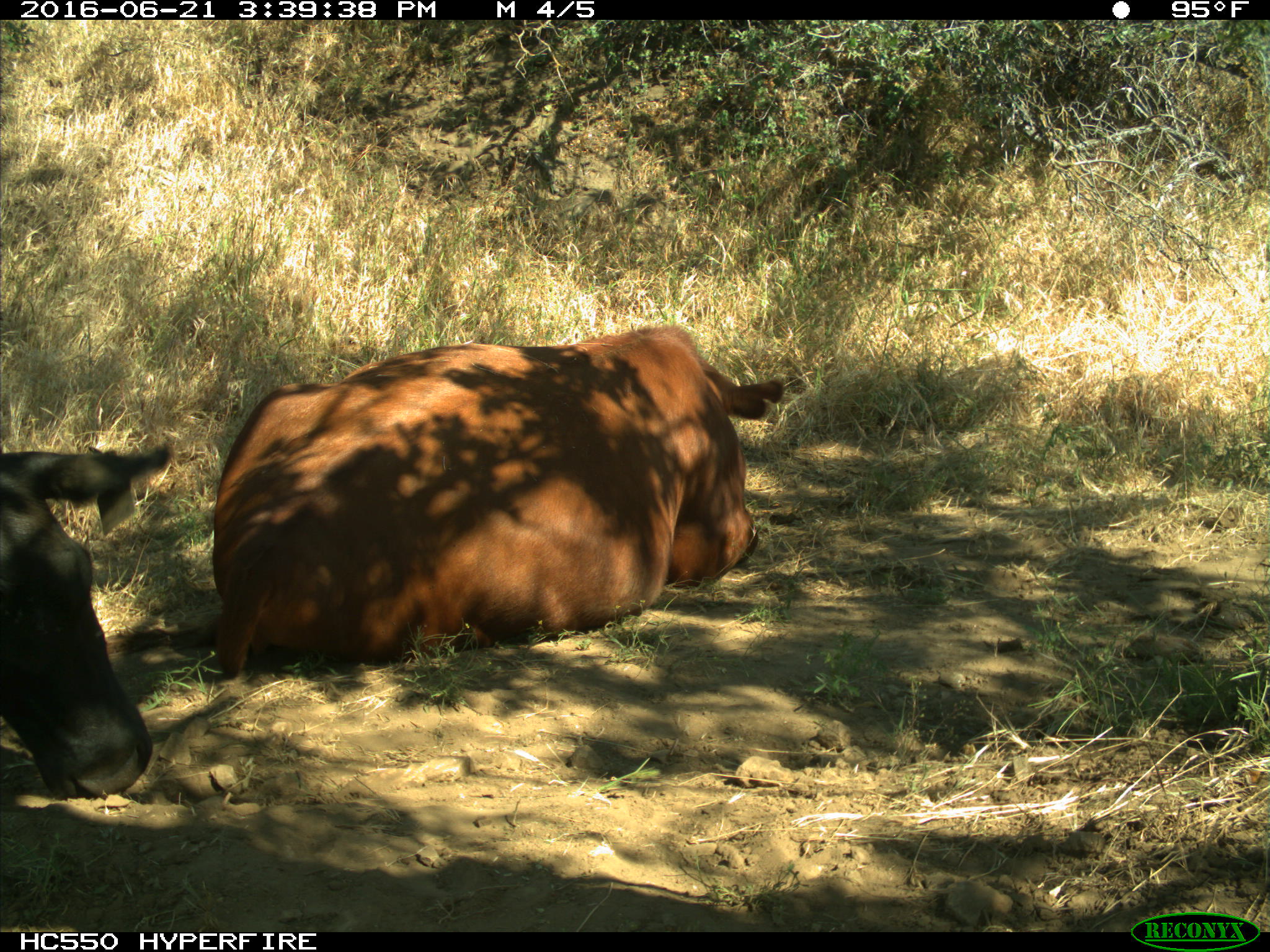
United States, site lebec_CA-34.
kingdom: Animalia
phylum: Chordata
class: Mammalia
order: Artiodactyla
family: Bovidae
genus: Bos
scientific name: Bos taurus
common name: domestic cow